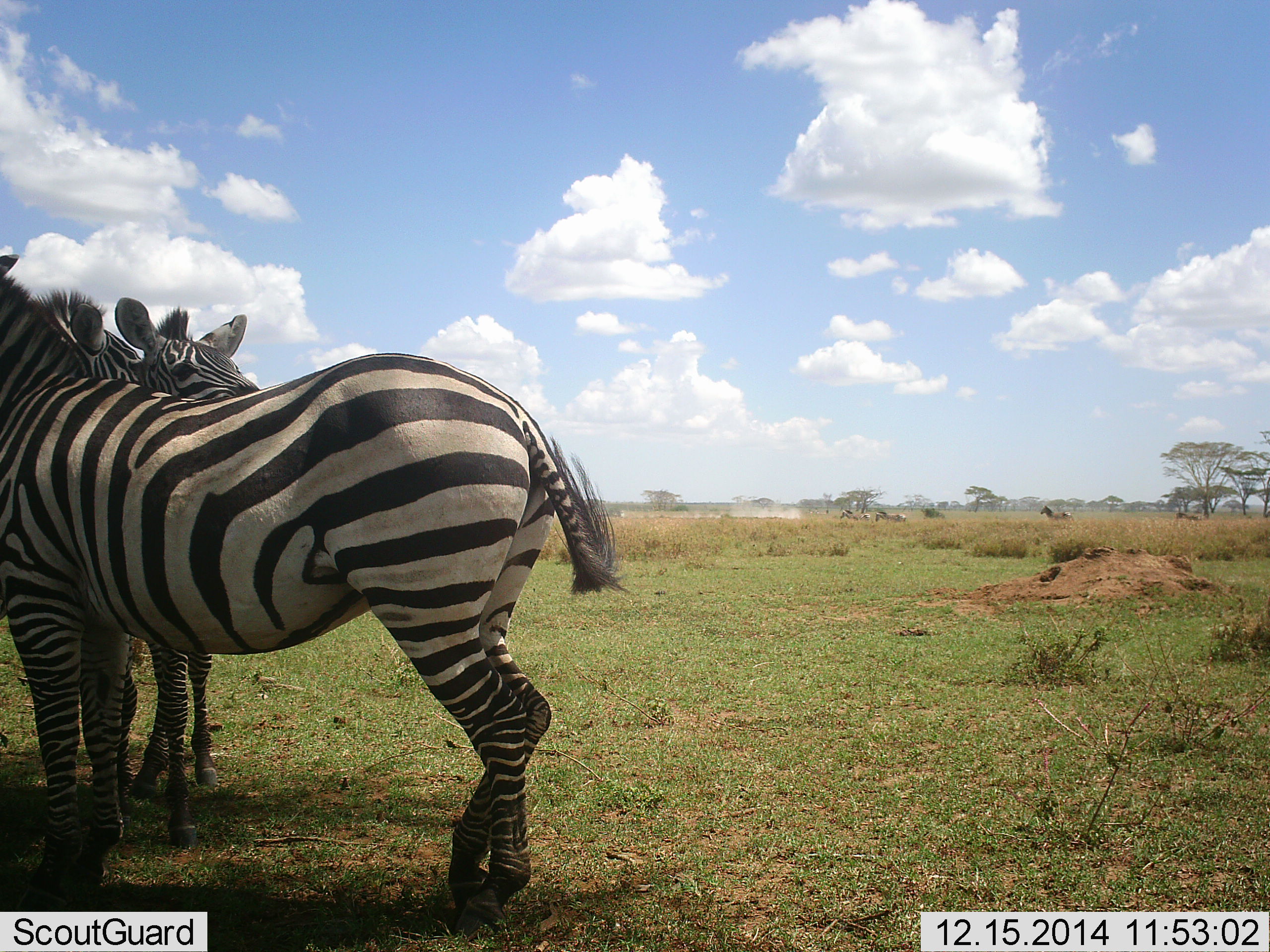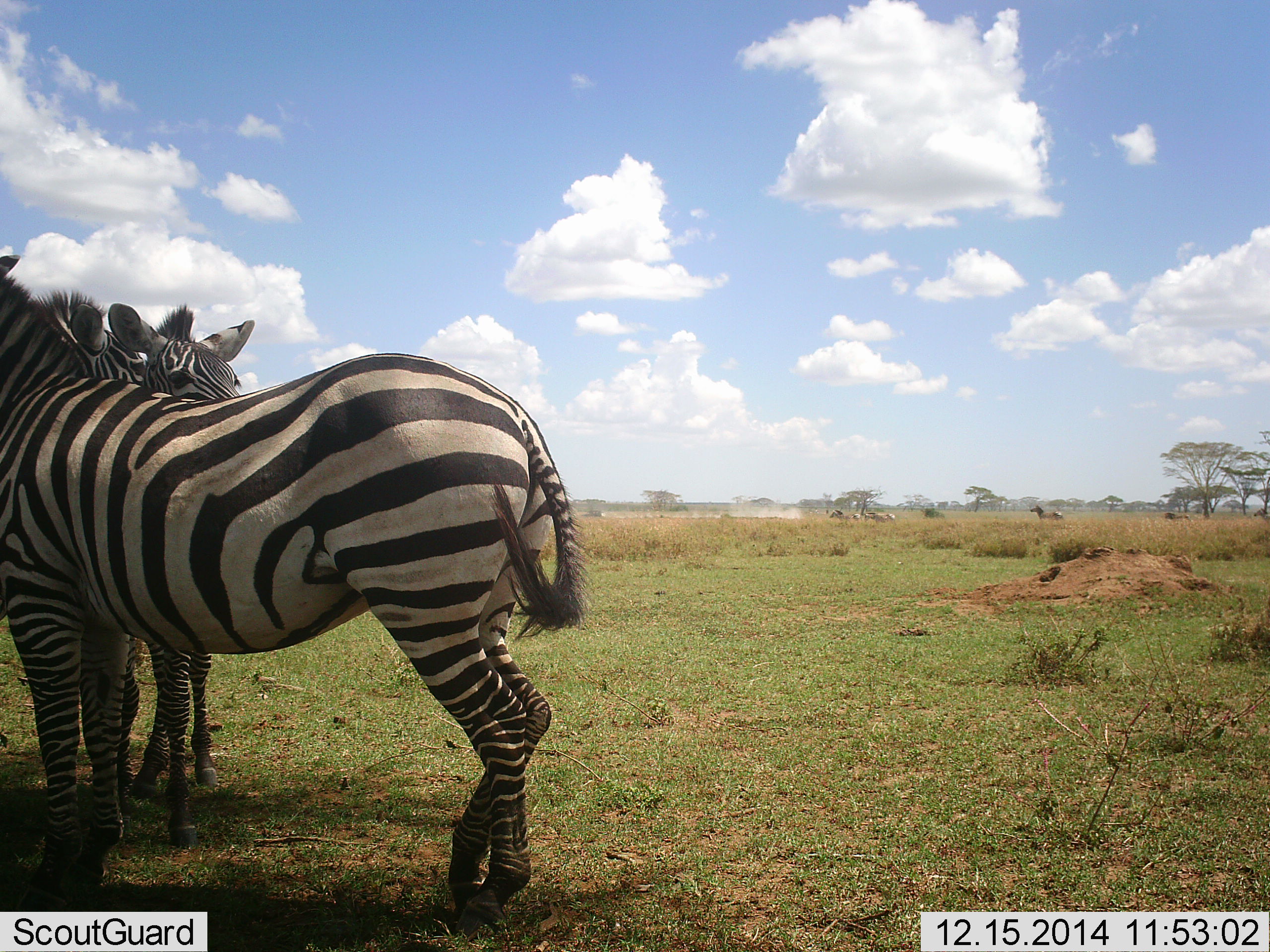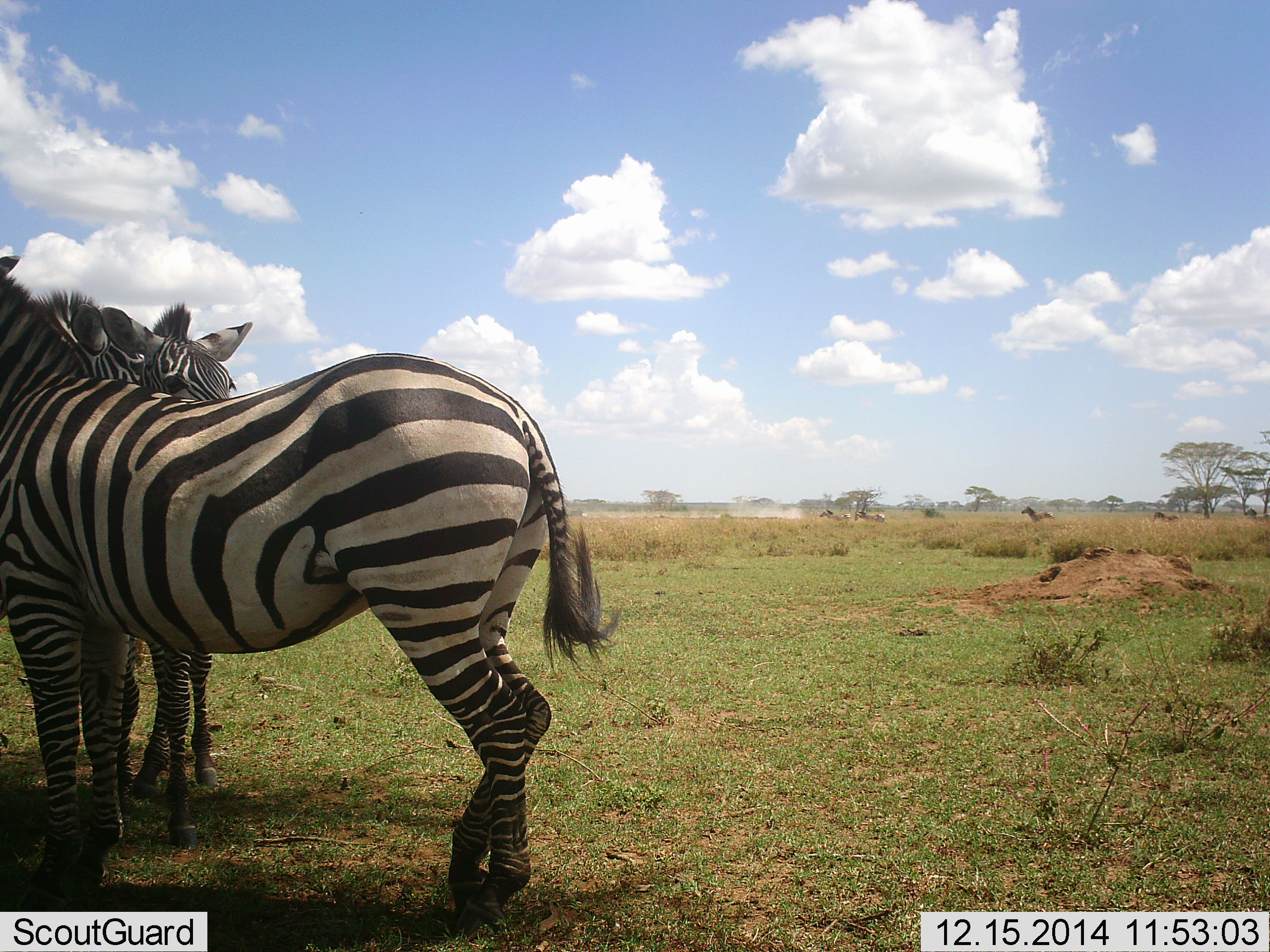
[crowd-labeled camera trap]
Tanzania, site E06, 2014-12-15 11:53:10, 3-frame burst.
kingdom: Animalia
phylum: Chordata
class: Mammalia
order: Perissodactyla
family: Equidae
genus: Equus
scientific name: Equus quagga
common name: plains zebra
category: zebra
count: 2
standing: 77%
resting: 15%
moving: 23%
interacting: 38%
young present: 0%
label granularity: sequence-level